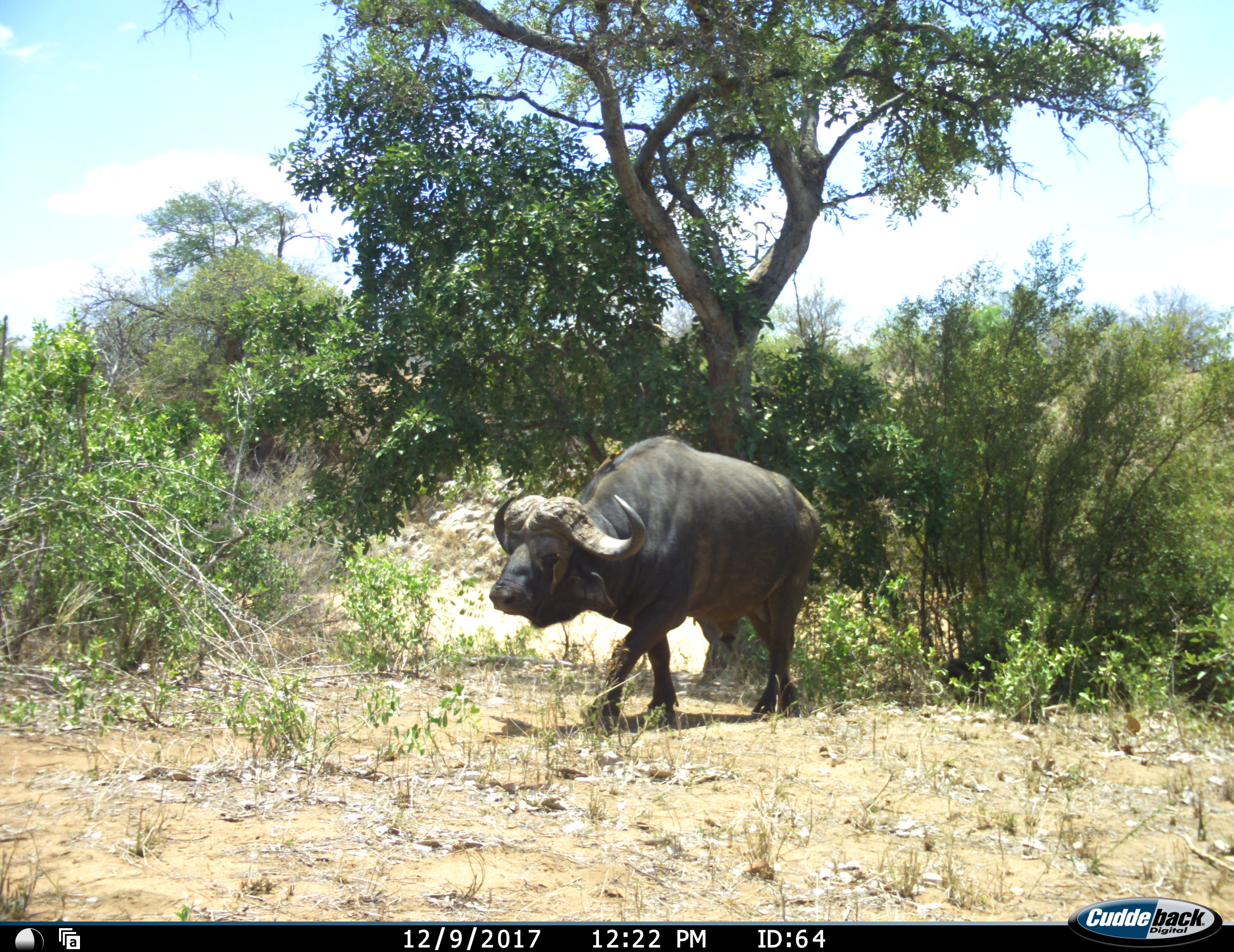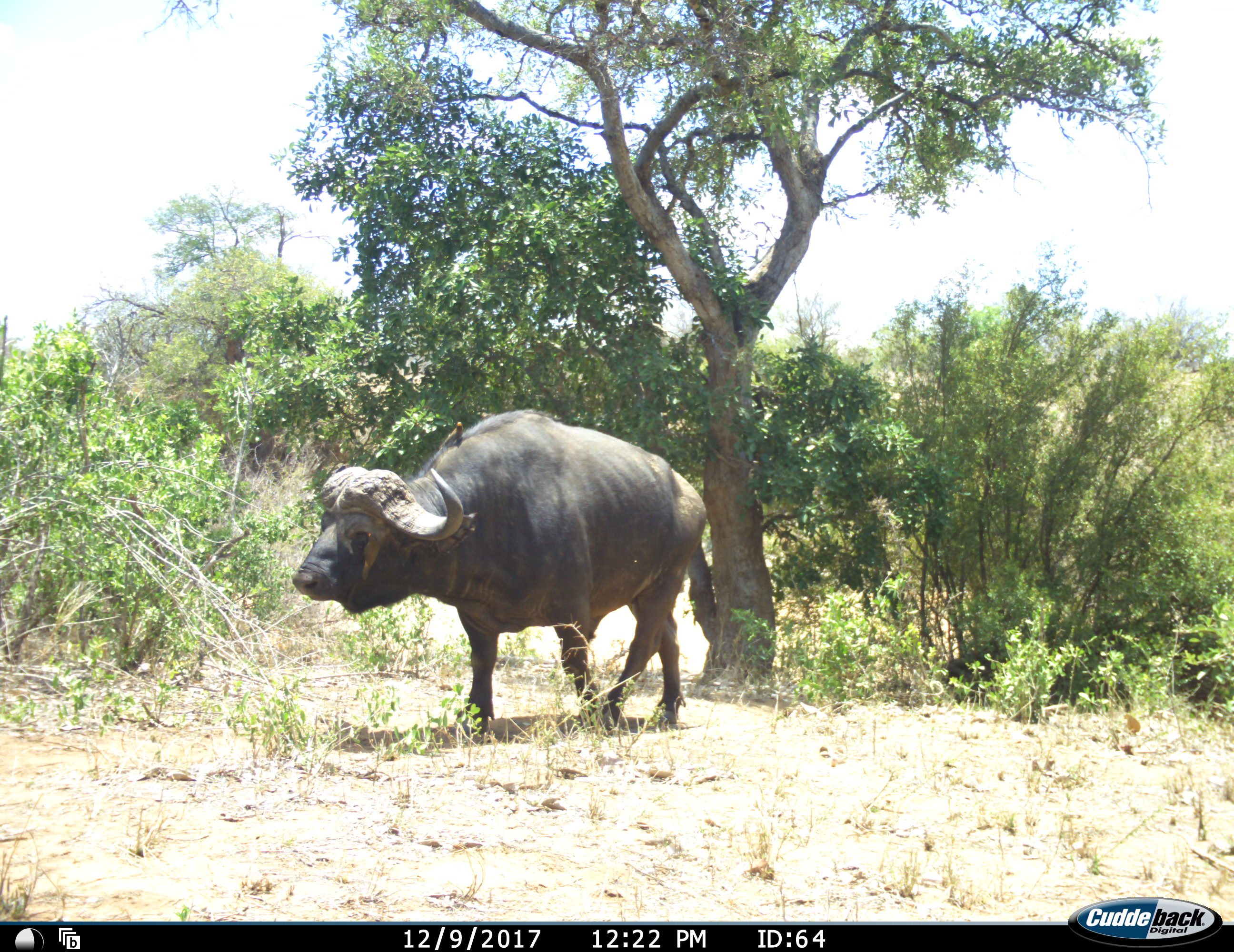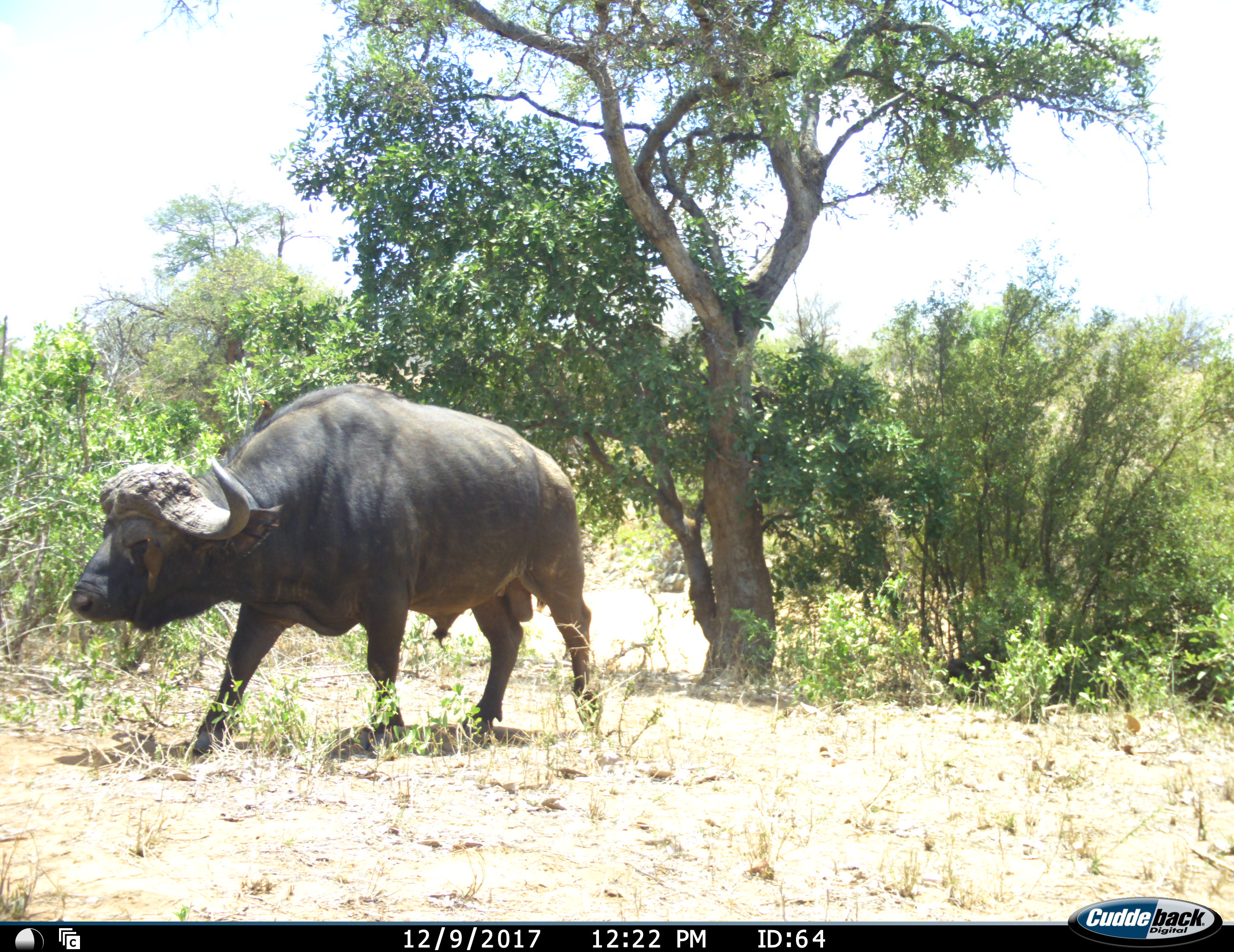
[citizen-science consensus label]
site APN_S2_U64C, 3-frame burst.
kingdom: Animalia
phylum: Chordata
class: Mammalia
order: Artiodactyla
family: Bovidae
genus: Syncerus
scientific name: Syncerus caffer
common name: african buffalo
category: buffalo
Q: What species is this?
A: Buffalo (african buffalo) (Syncerus caffer).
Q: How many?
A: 1.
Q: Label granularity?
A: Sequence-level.